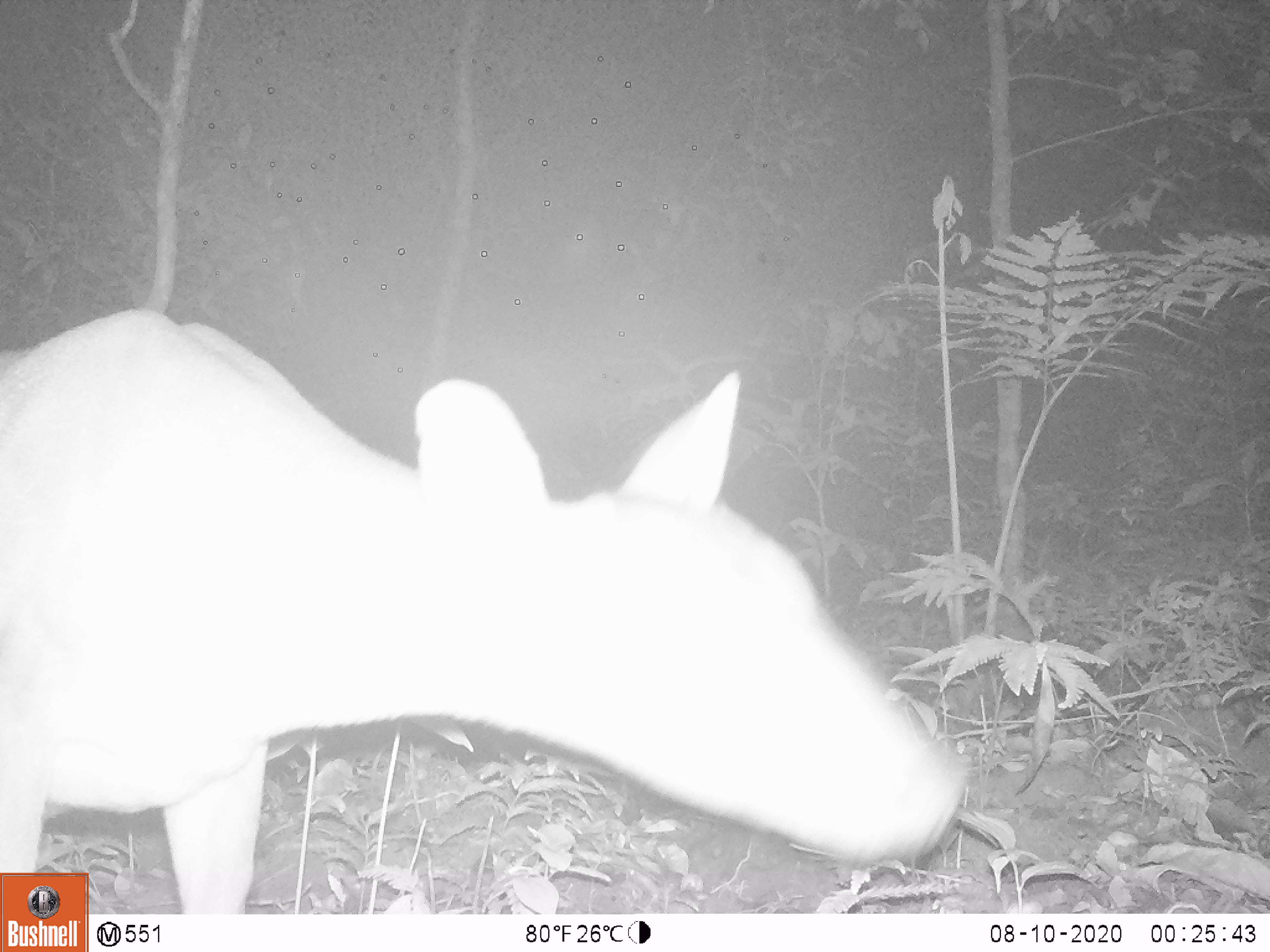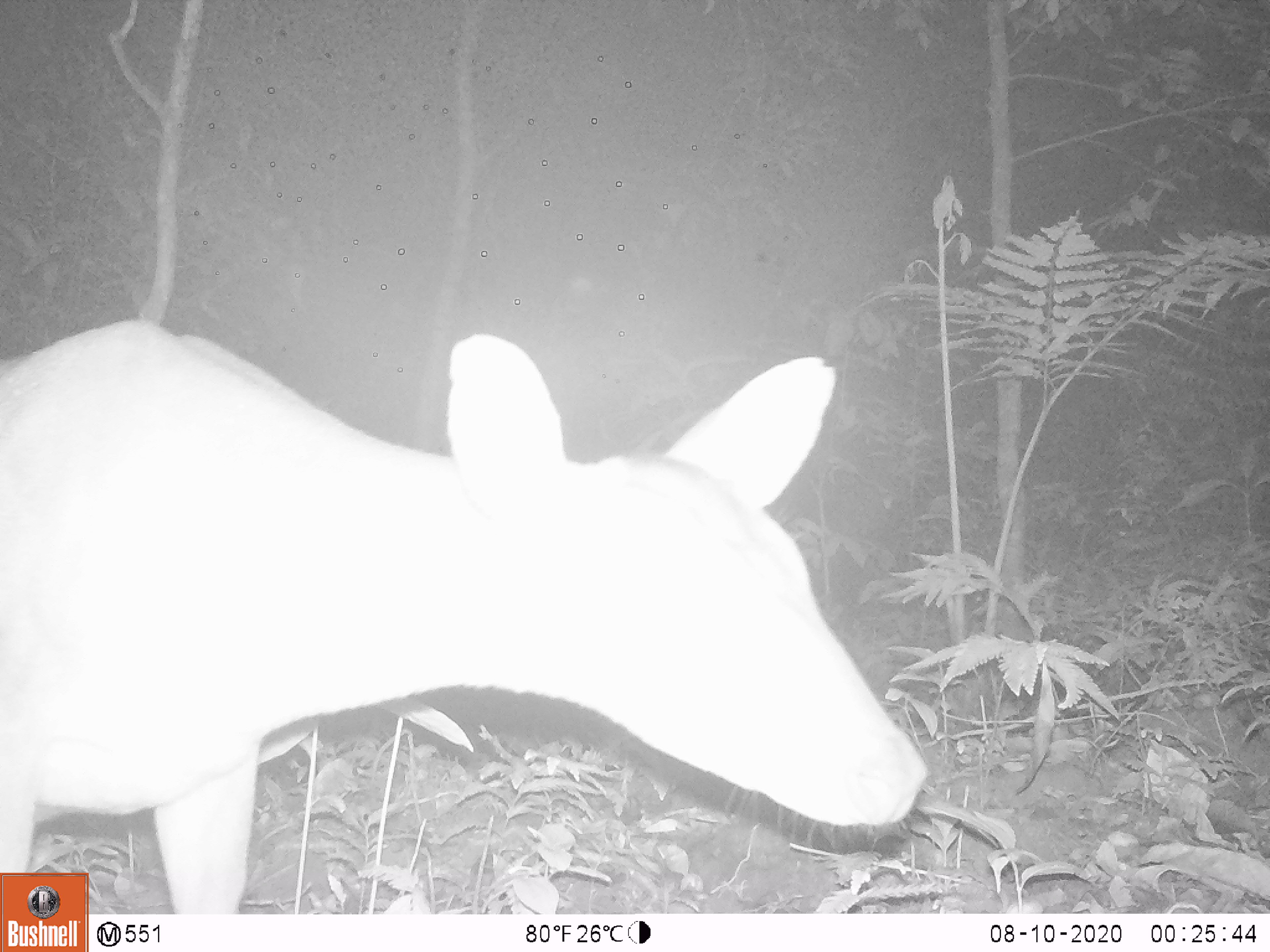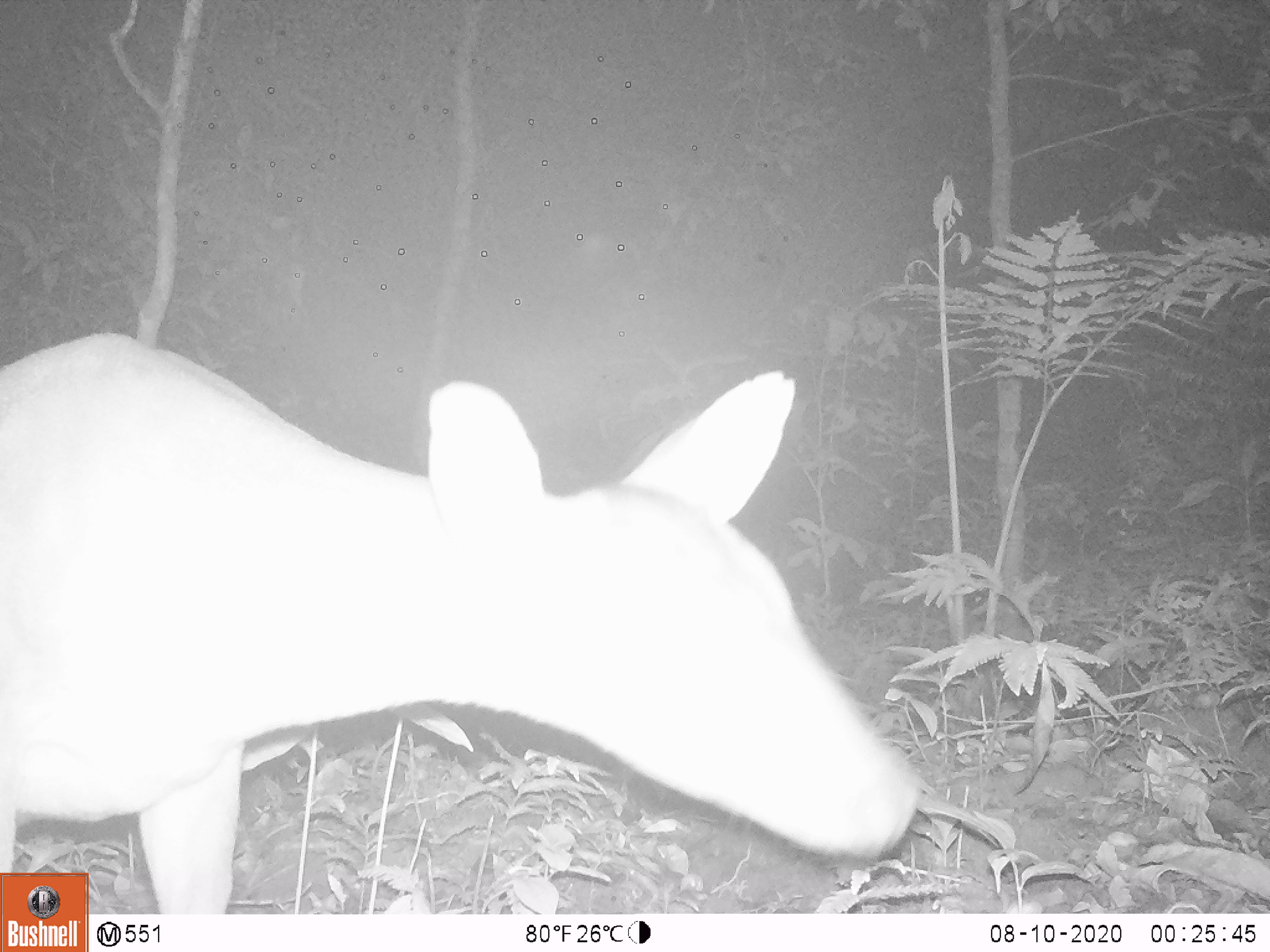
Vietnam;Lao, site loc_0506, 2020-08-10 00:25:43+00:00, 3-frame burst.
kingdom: Animalia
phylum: Chordata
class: Mammalia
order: Artiodactyla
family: Cervidae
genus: Muntiacus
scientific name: Muntiacus vuquangensis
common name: large-antlered muntjac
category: large antlered muntjac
Large antlered muntjac (large-antlered muntjac) (Muntiacus vuquangensis). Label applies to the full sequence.